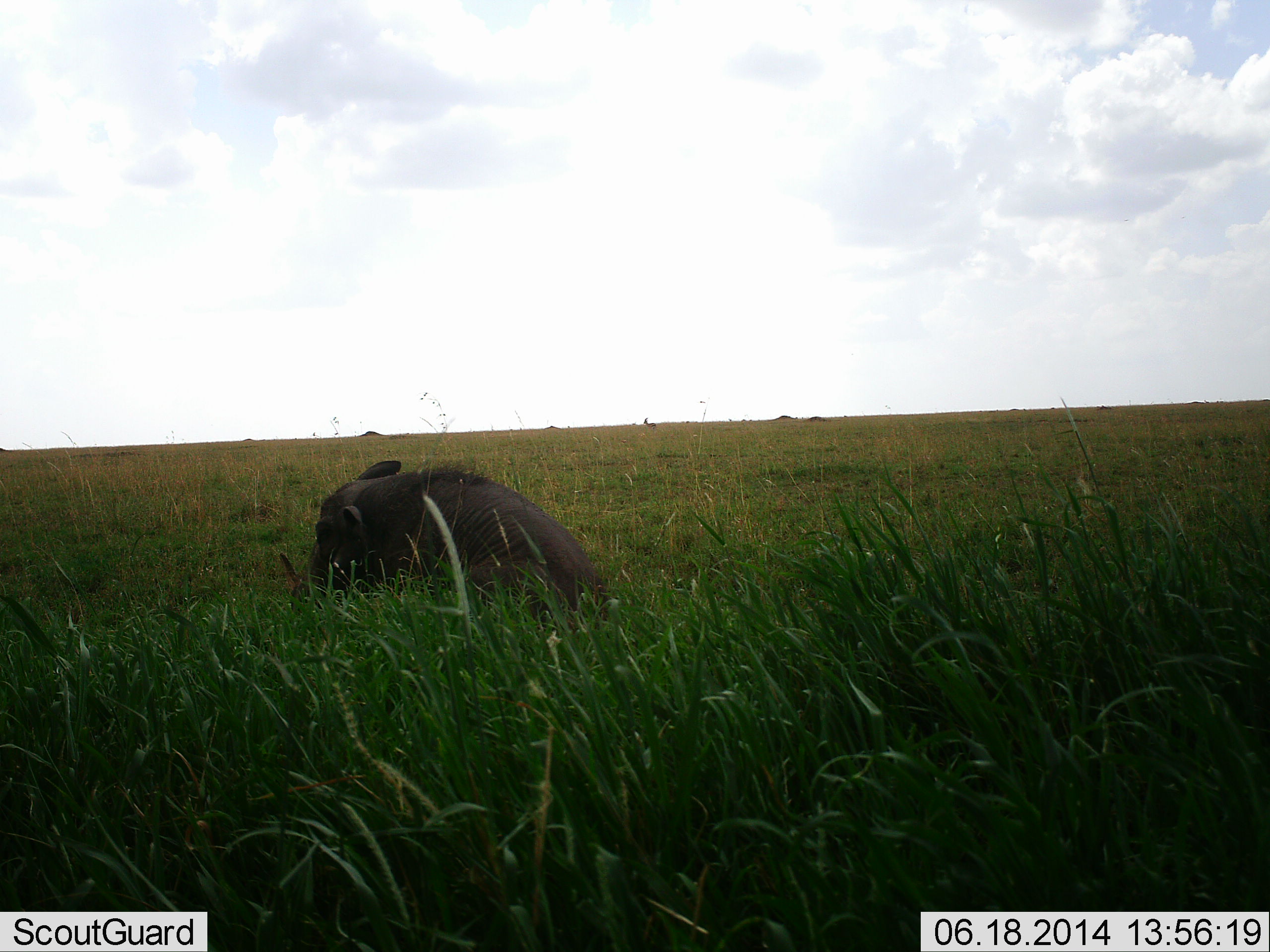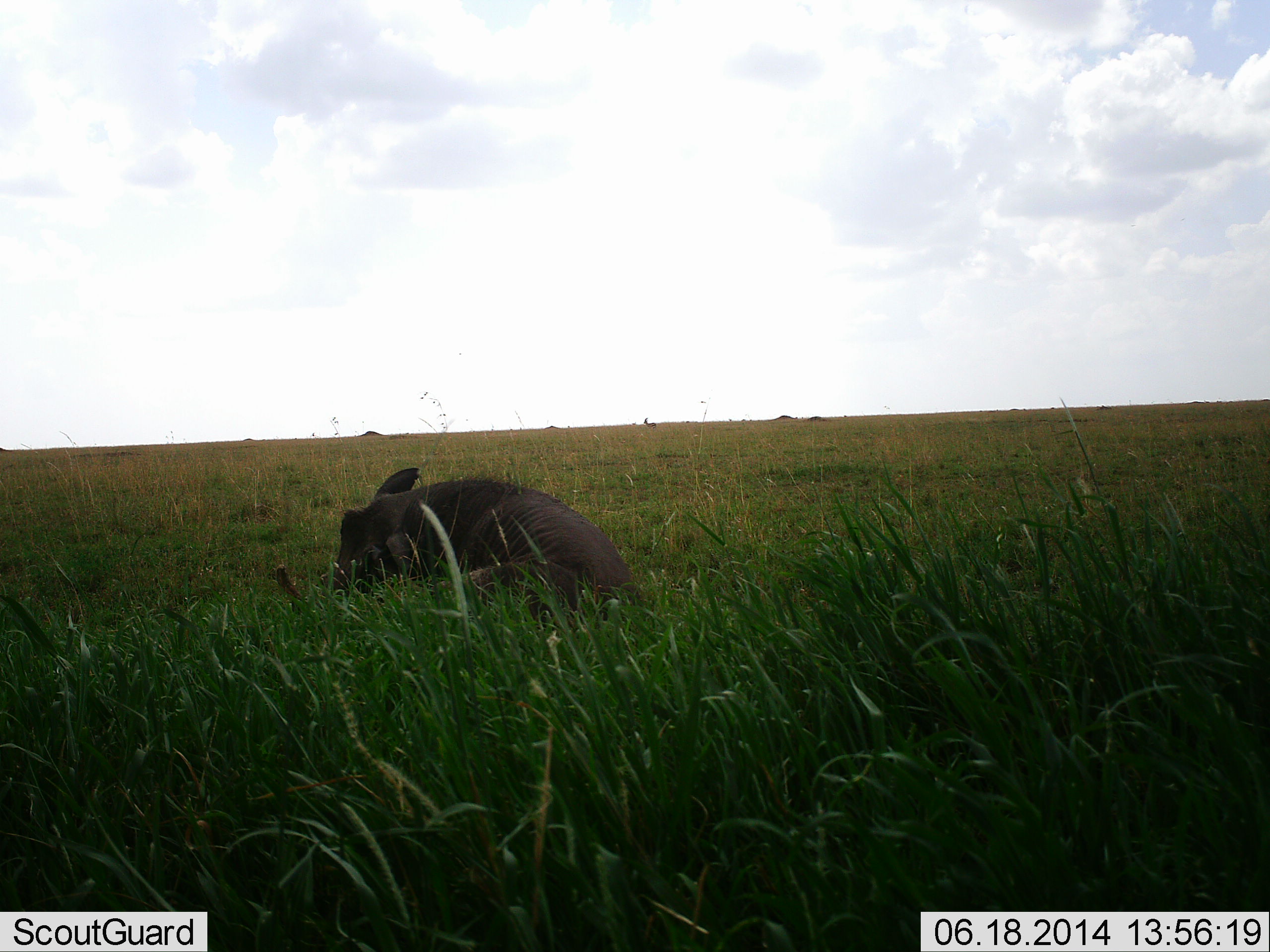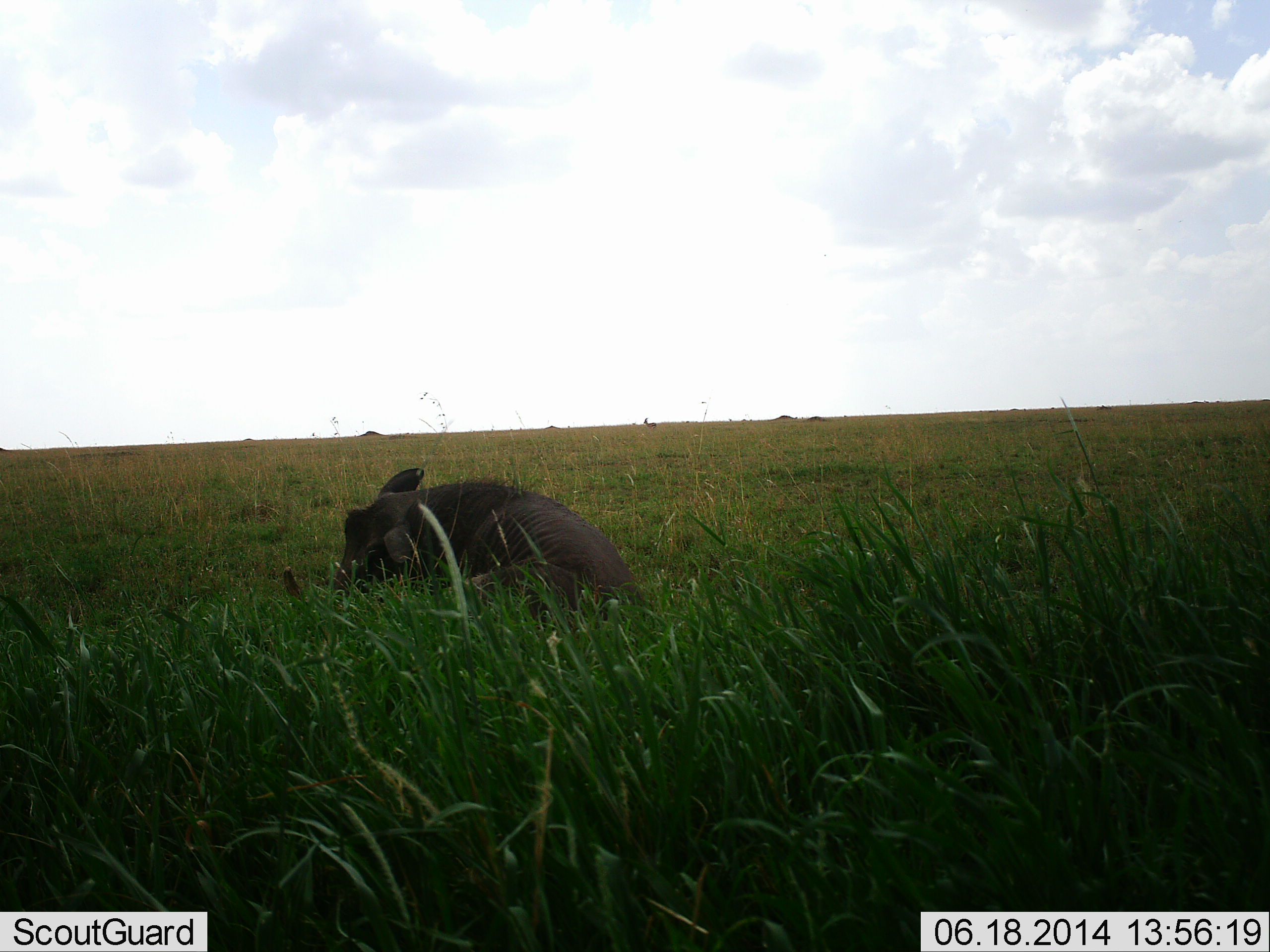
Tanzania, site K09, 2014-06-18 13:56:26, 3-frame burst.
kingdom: Animalia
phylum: Chordata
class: Mammalia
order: Artiodactyla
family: Suidae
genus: Phacochoerus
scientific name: Phacochoerus africanus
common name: warthog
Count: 1.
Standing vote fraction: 0%.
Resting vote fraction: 100%.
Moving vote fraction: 10%.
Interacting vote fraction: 0%.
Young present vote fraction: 0%.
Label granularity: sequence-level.